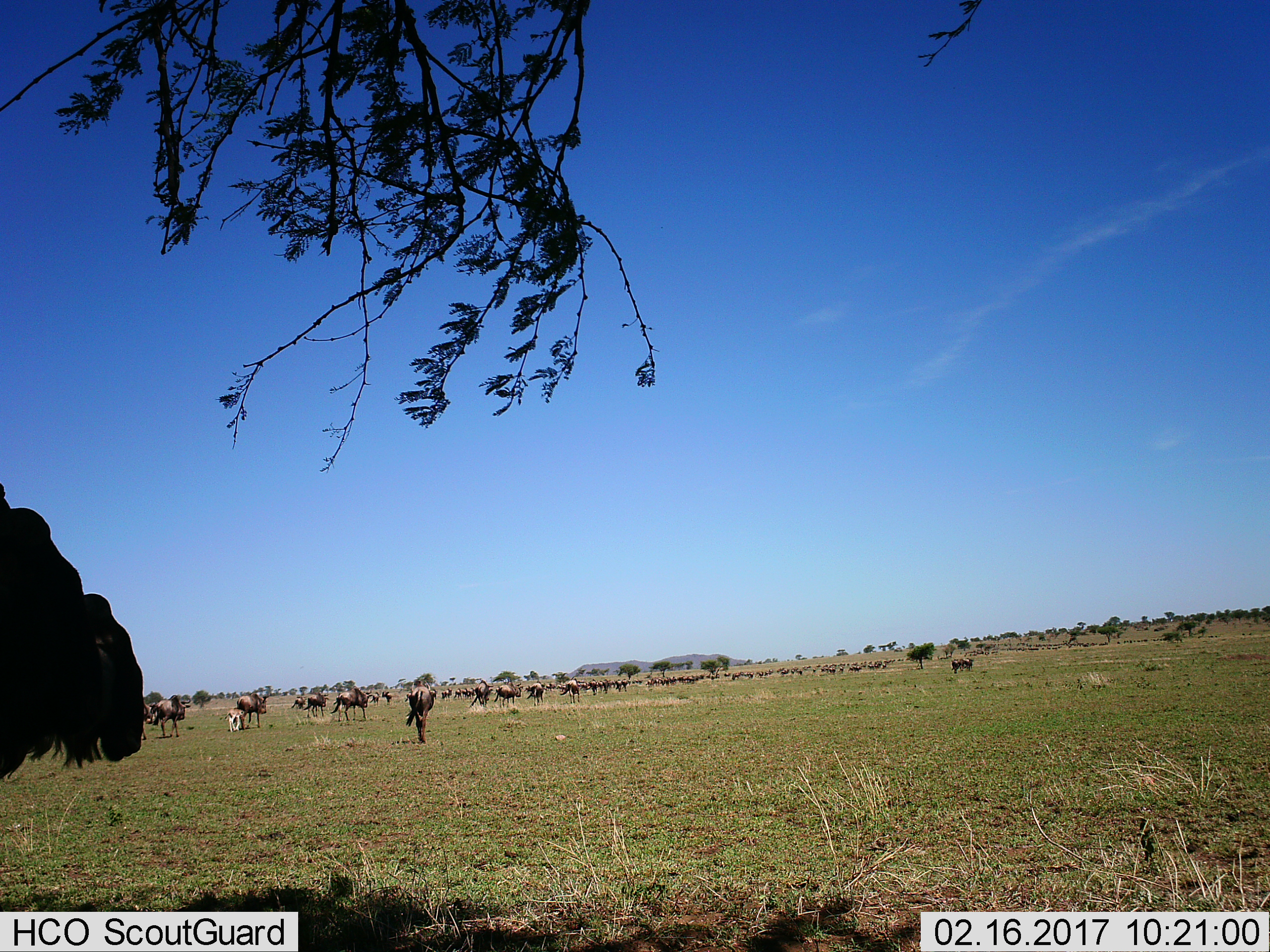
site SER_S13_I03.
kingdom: Animalia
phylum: Chordata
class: Mammalia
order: Artiodactyla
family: Bovidae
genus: Connochaetes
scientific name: Connochaetes taurinus taurinus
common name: blue wildebeest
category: wildebeestblue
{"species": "wildebeestblue (blue wildebeest) (Connochaetes taurinus taurinus)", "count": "11-50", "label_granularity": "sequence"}